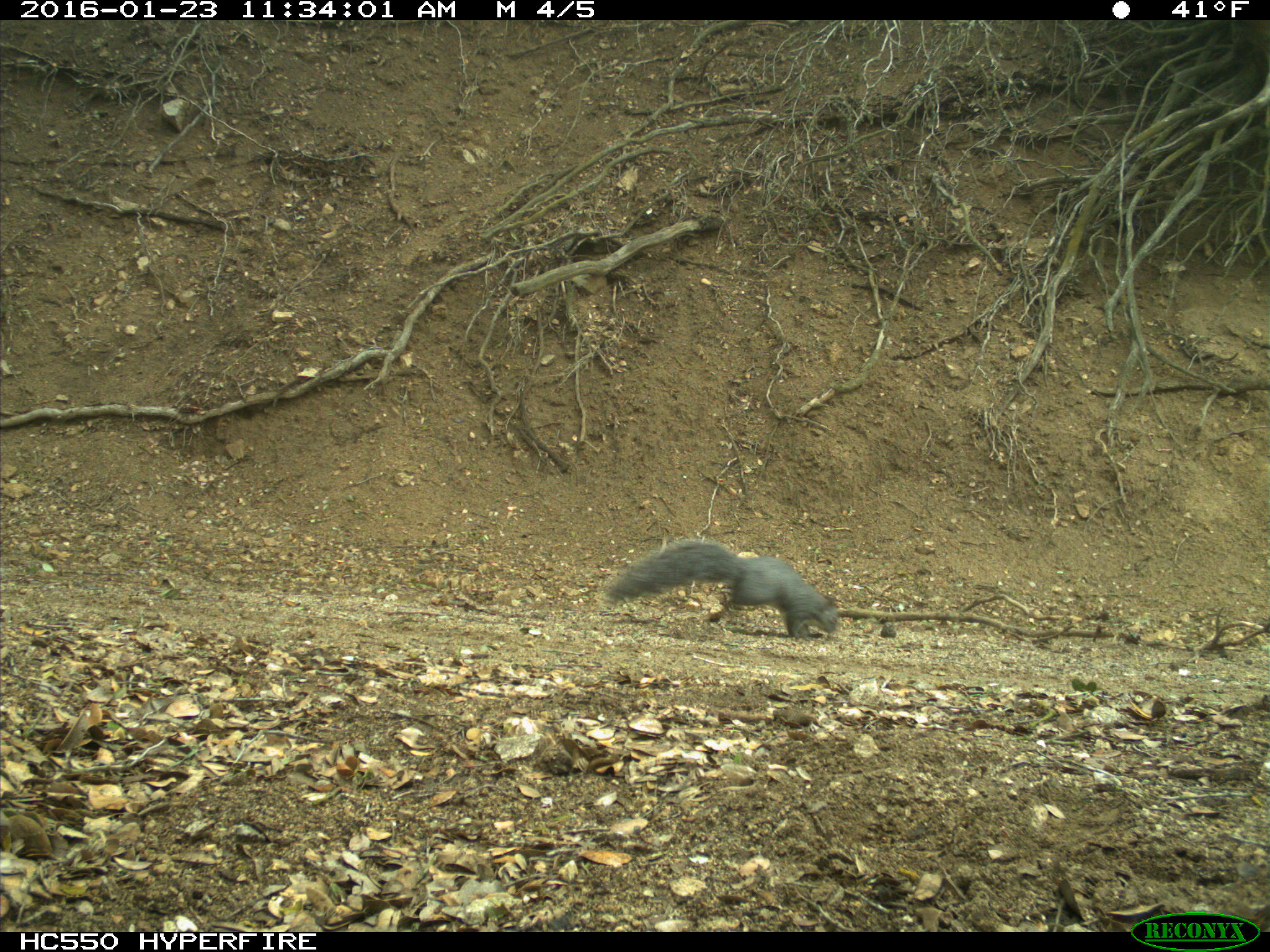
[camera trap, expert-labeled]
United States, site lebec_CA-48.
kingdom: Animalia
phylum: Chordata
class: Mammalia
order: Rodentia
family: Sciuridae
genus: Sciurus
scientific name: Sciurus carolinensis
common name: eastern gray squirrel